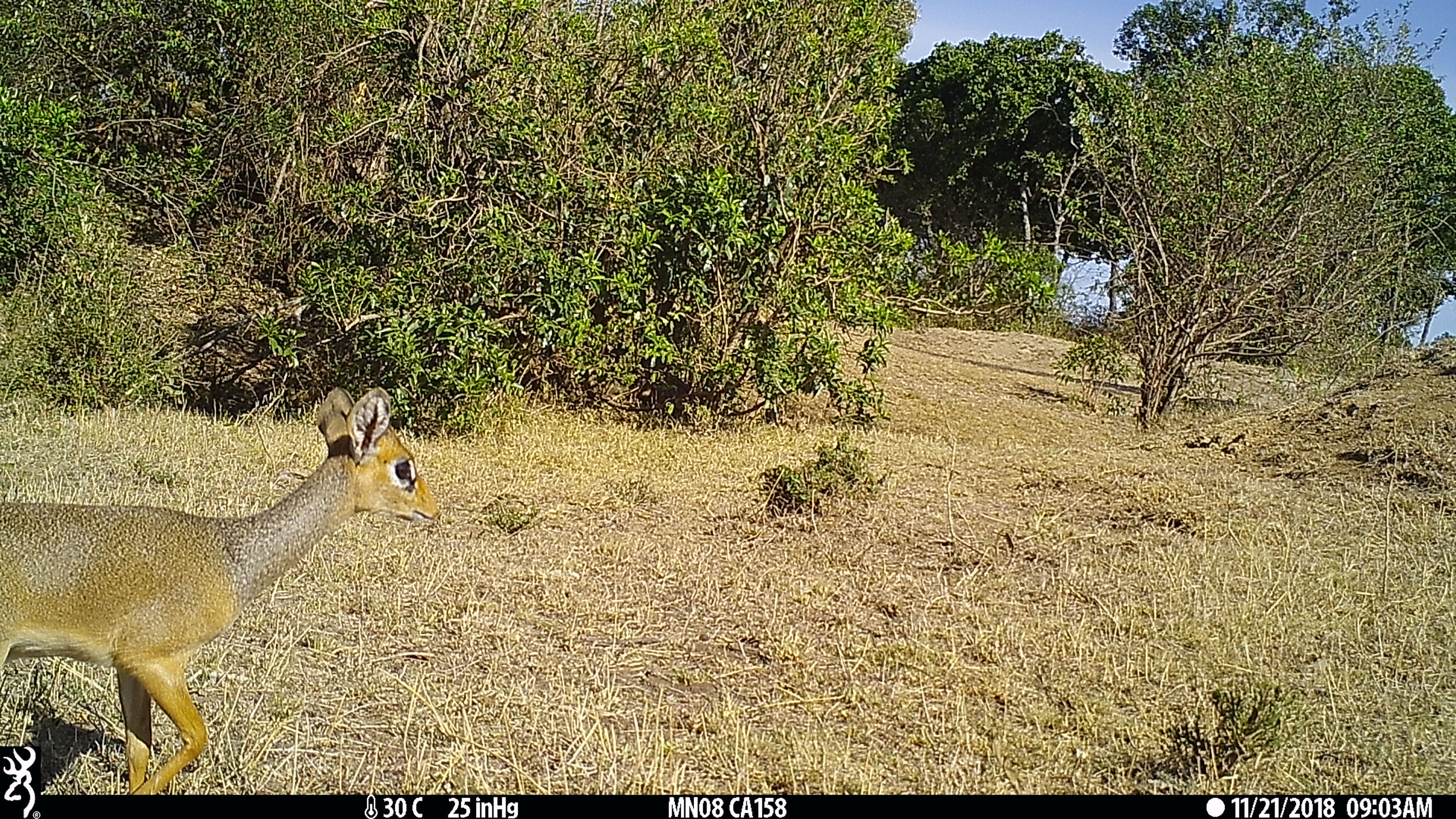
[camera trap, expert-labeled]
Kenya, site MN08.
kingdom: Animalia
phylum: Chordata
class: Mammalia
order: Artiodactyla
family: Bovidae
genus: Madoqua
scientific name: Madoqua kirkii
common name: kirk's dik-dik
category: dikdik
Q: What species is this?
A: Dikdik (kirk's dik-dik) (Madoqua kirkii).